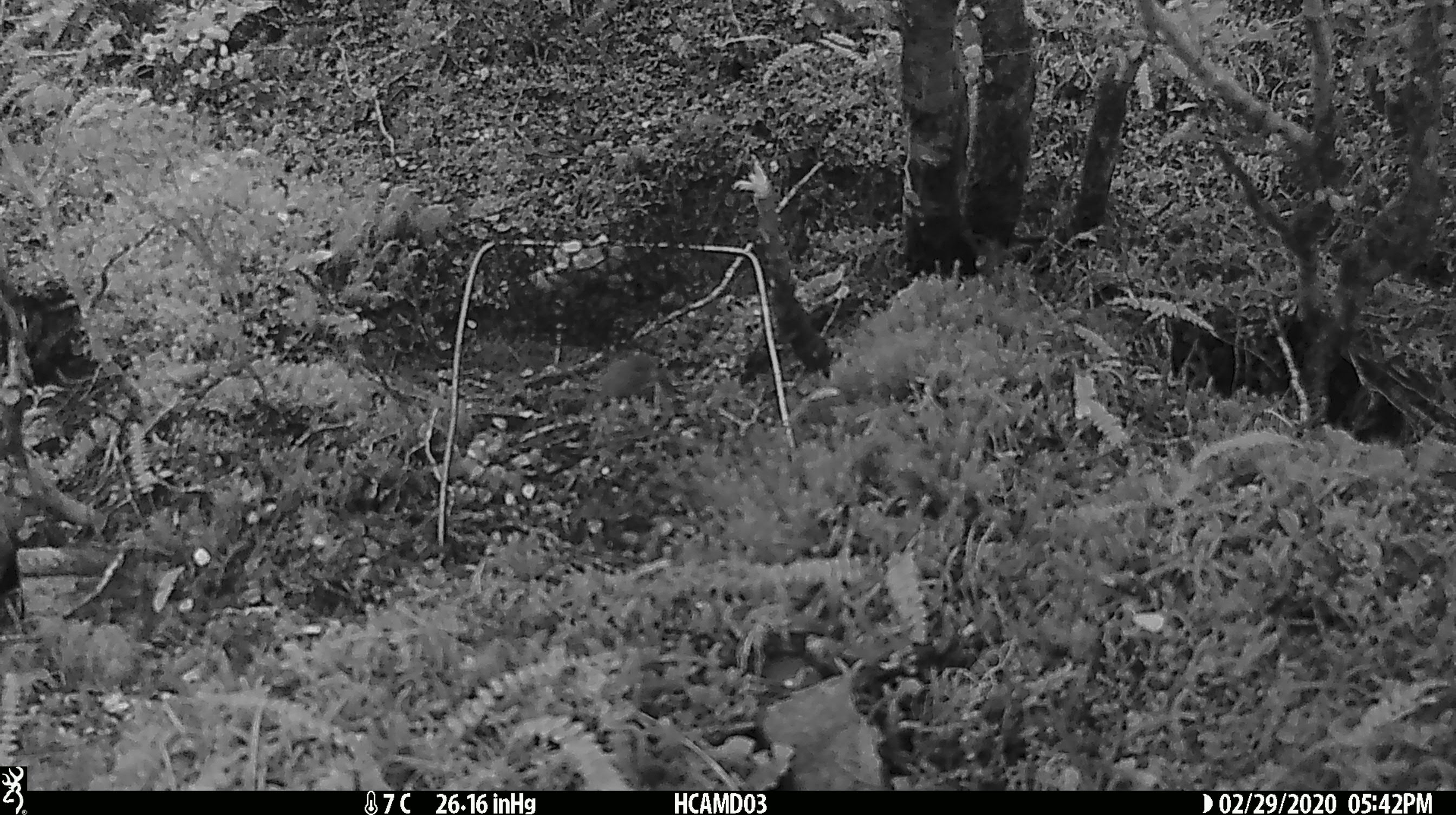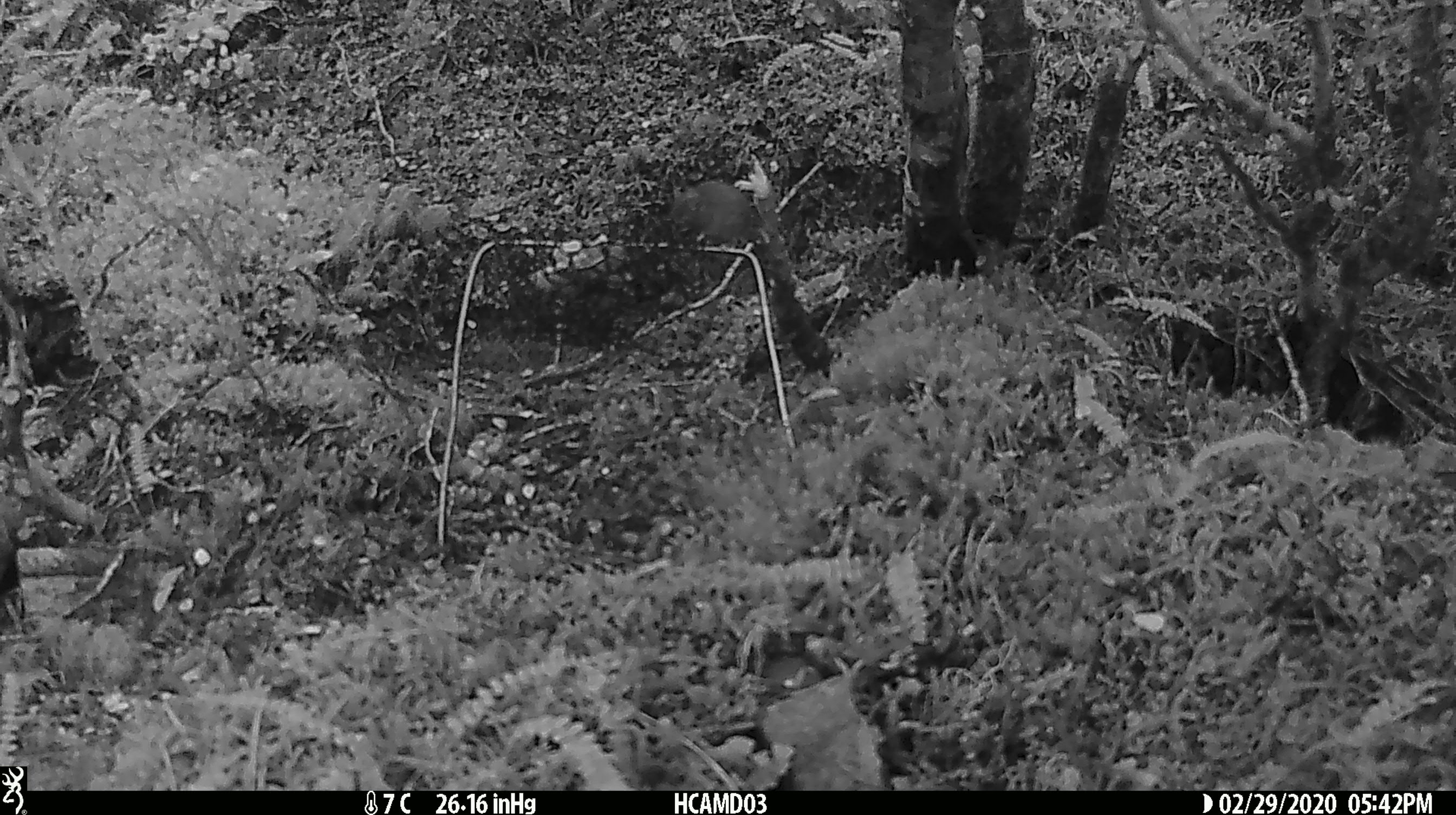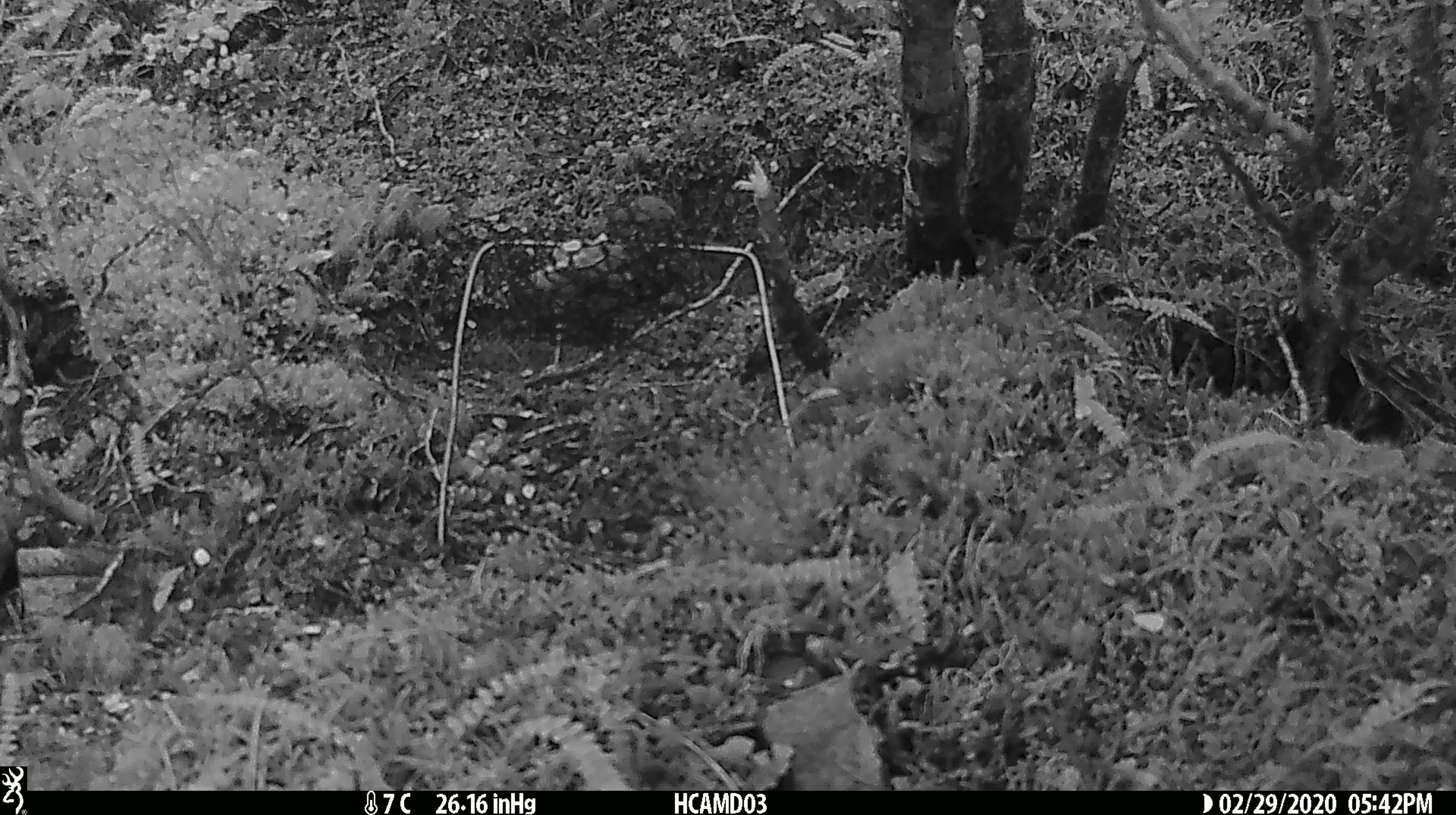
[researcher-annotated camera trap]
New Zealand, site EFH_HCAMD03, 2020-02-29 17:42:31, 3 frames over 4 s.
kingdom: Animalia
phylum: Chordata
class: Mammalia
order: Rodentia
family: Muridae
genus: Mus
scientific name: Mus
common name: mouse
Mouse (Mus).